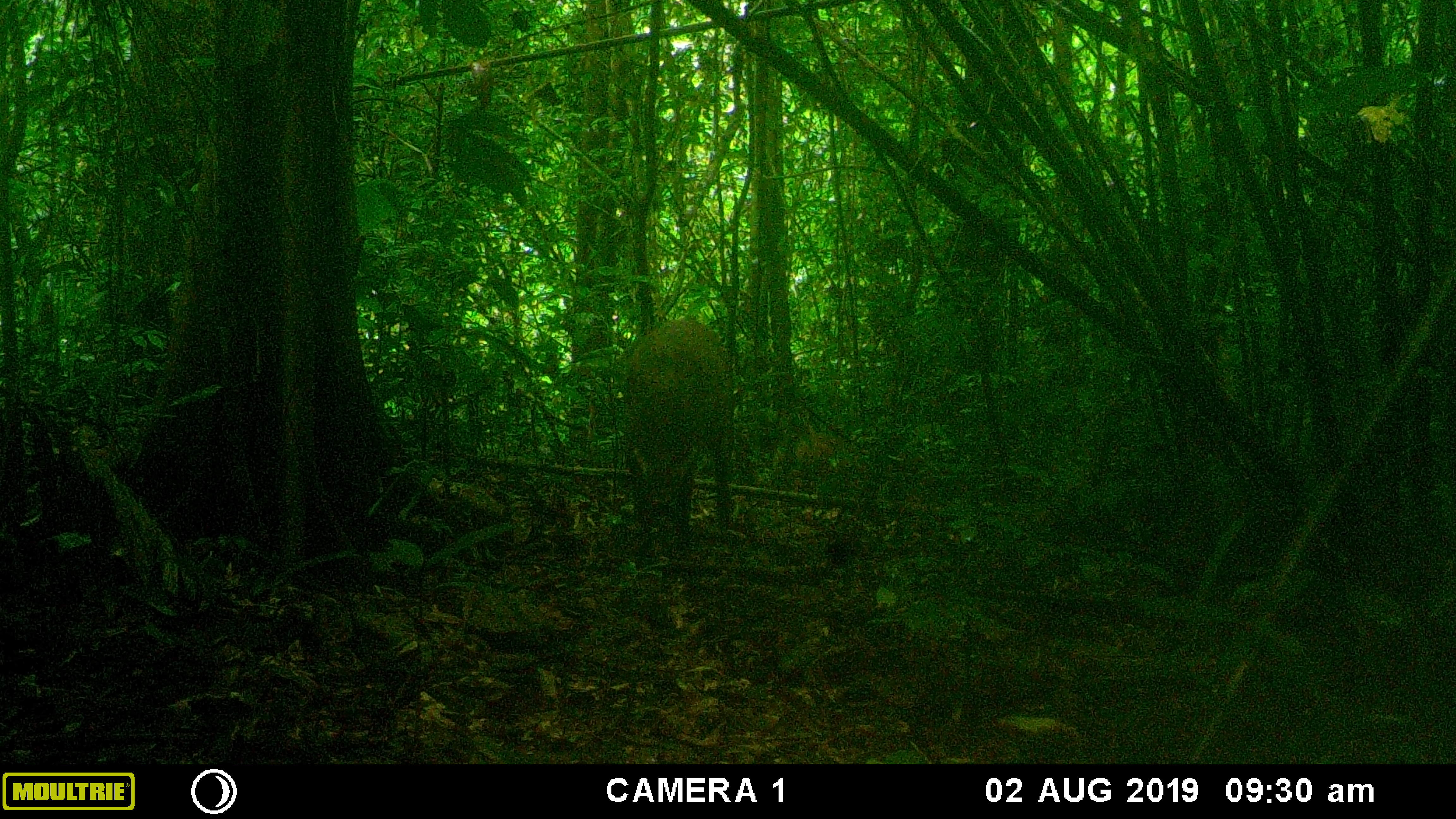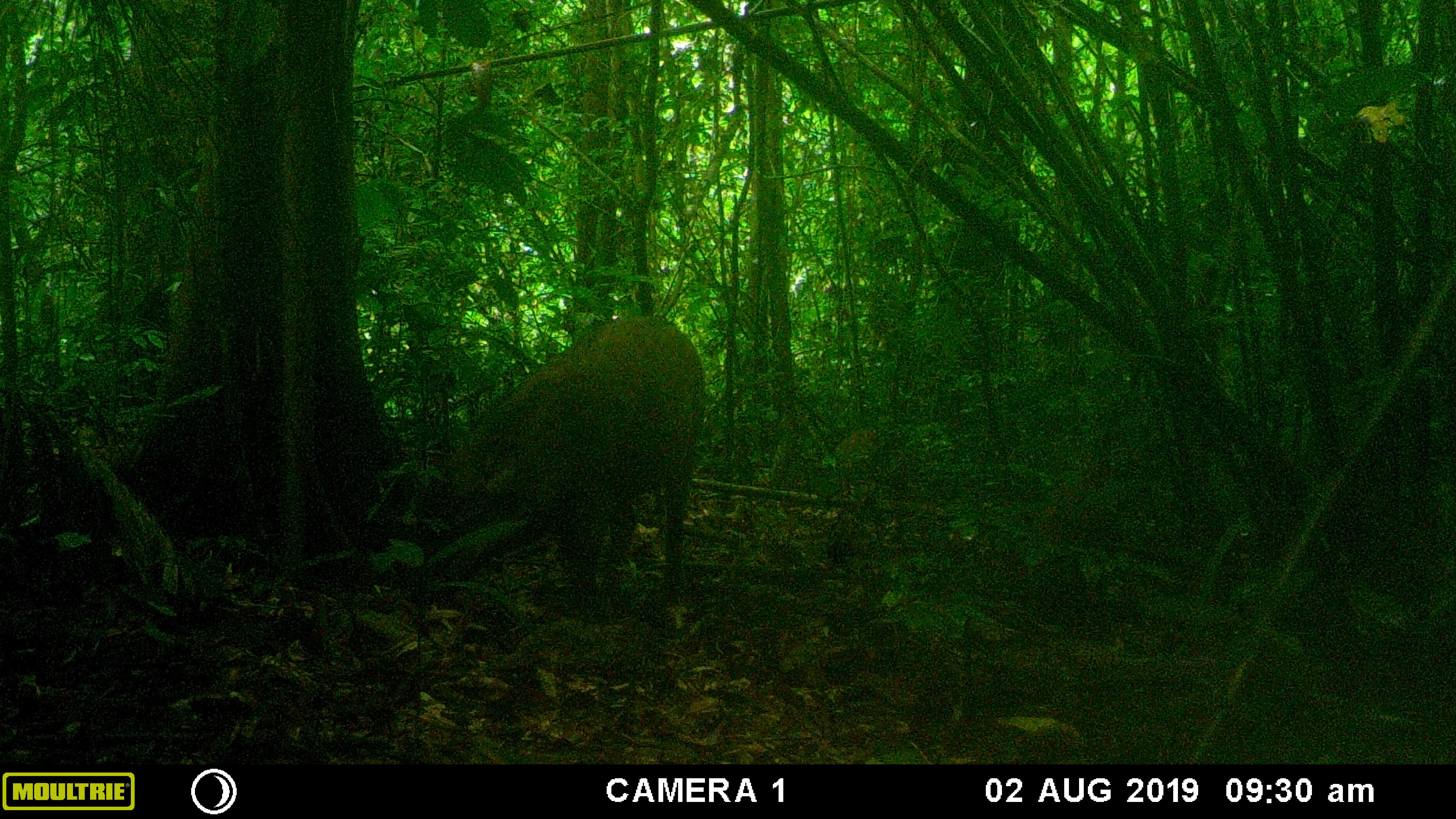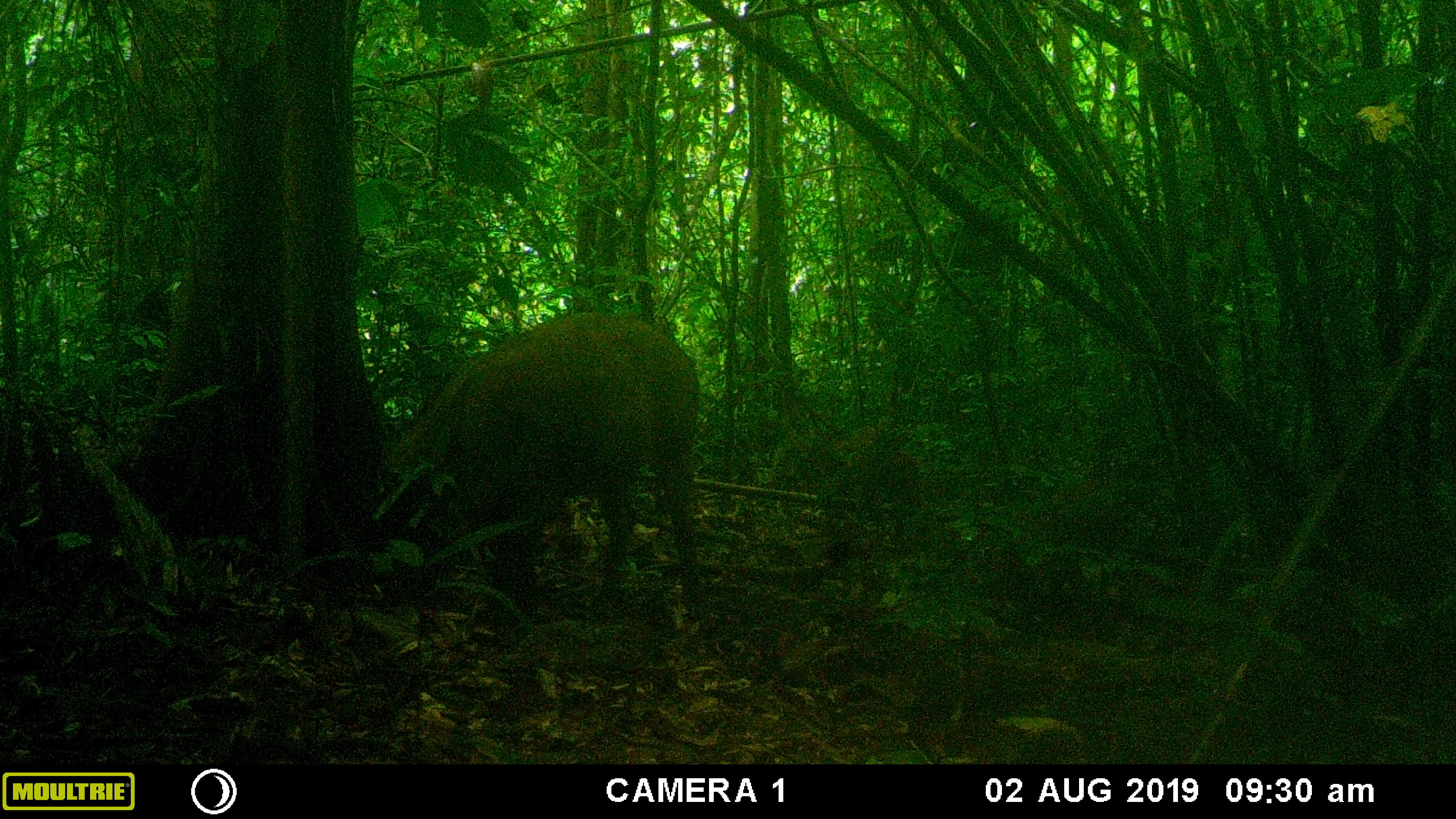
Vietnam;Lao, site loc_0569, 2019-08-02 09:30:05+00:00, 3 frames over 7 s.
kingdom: Animalia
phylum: Chordata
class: Mammalia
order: Artiodactyla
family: Suidae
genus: Sus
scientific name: Sus scrofa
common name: eurasian wild pig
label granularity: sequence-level